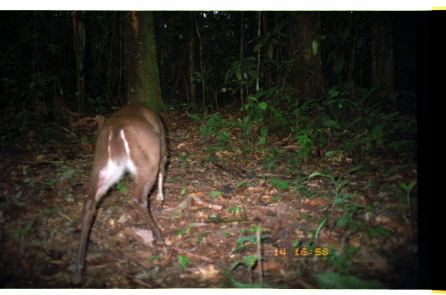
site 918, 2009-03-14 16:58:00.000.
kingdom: Animalia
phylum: Chordata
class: Mammalia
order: Artiodactyla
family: Cervidae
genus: Mazama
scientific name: Mazama gouazoubira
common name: gray brocket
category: mazama gouazoupira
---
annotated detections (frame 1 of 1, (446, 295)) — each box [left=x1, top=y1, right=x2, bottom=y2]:
mazama gouazoupira: [left=70, top=103, right=168, bottom=289]